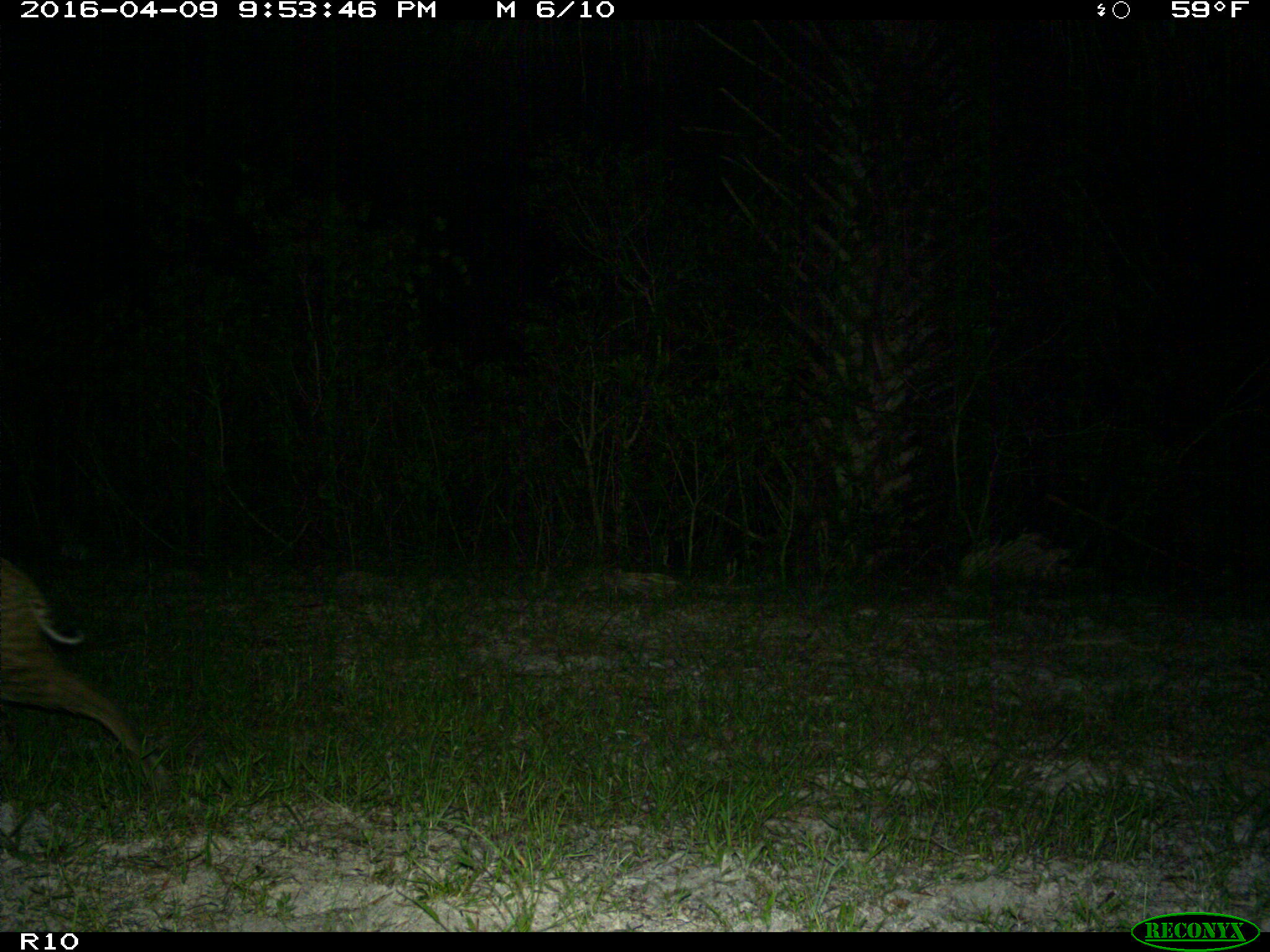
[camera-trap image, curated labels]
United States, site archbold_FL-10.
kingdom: Animalia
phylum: Chordata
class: Mammalia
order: Carnivora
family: Felidae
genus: Lynx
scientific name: Lynx rufus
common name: bobcat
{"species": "Lynx rufus (bobcat)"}